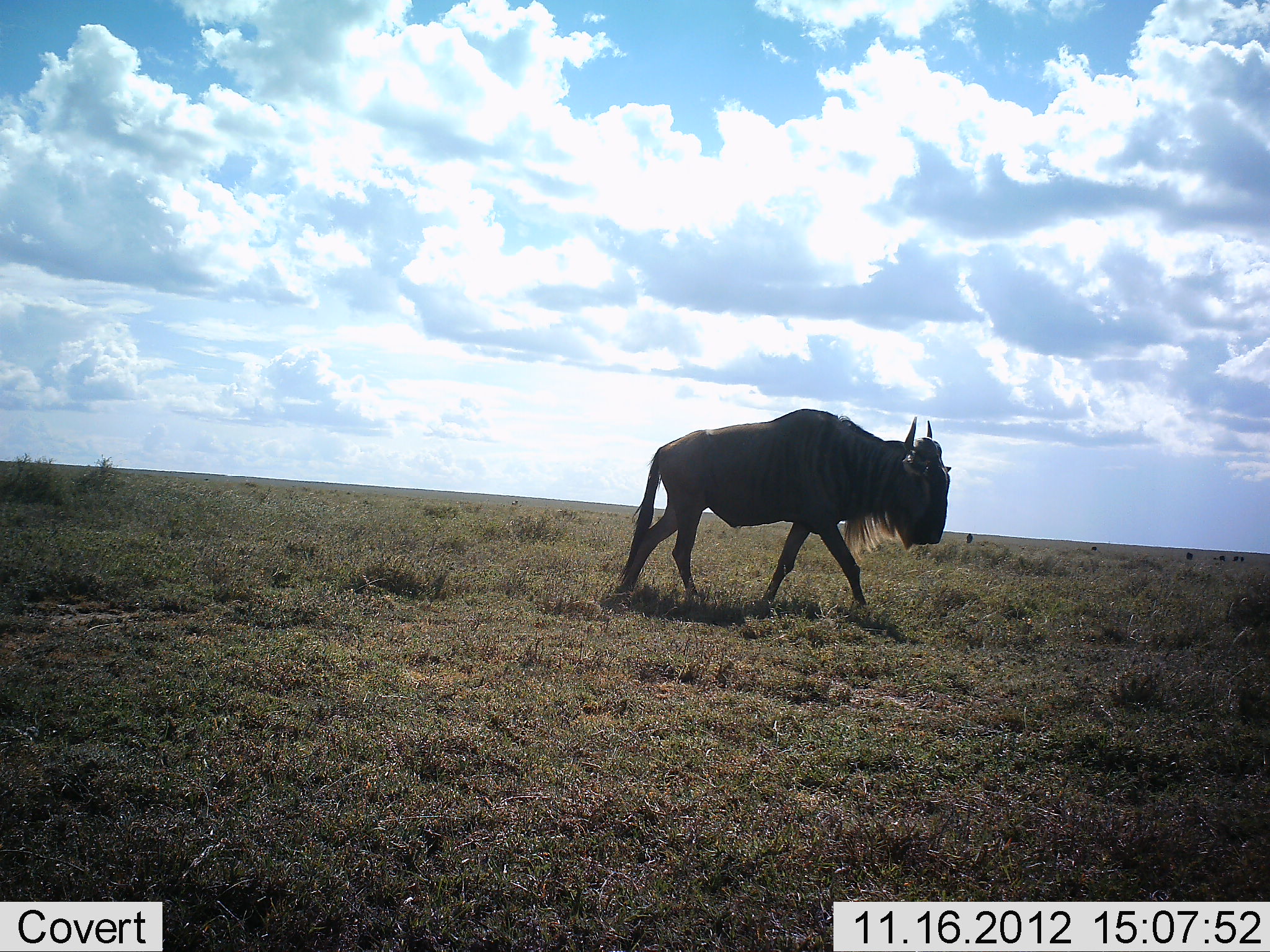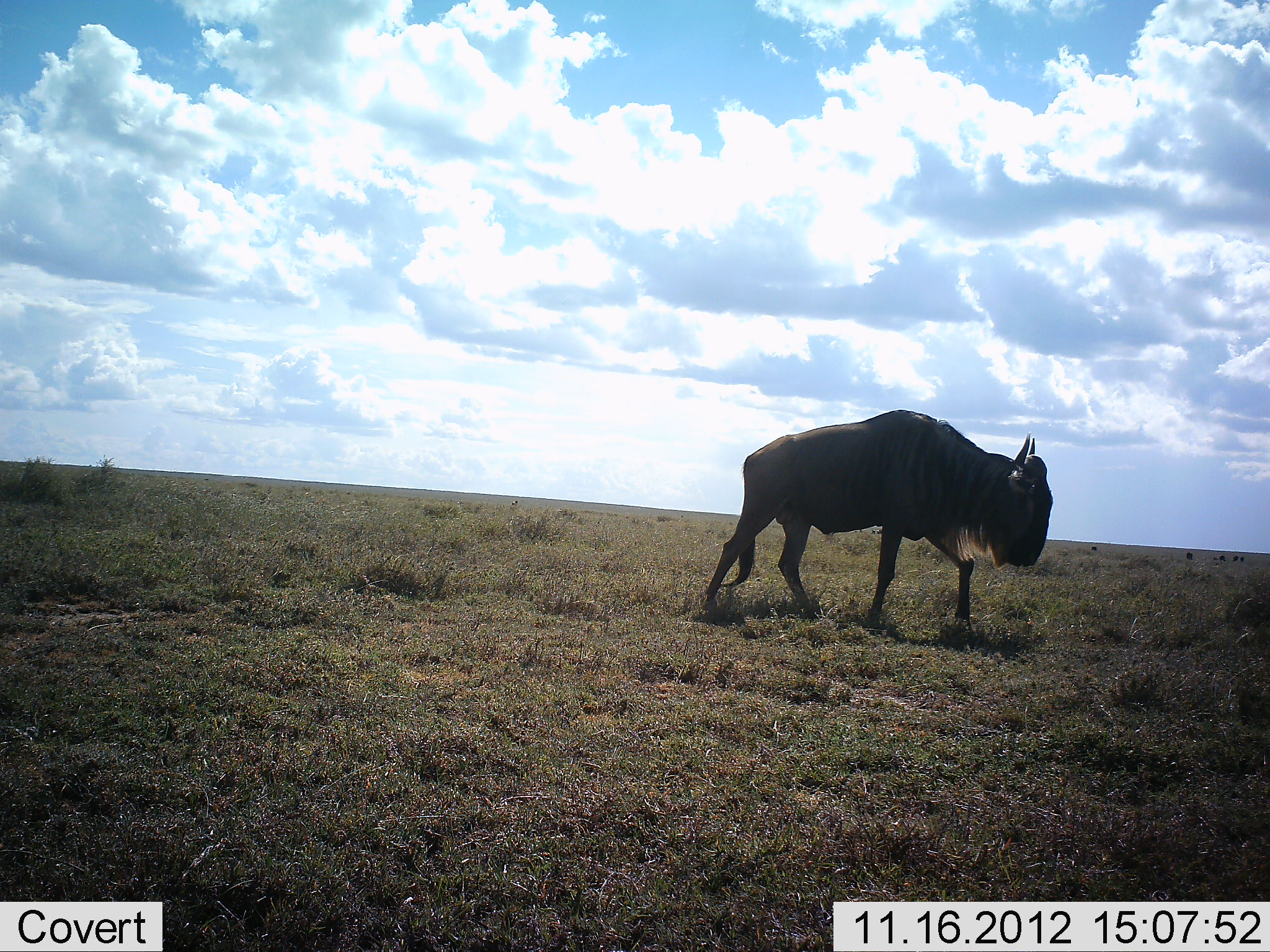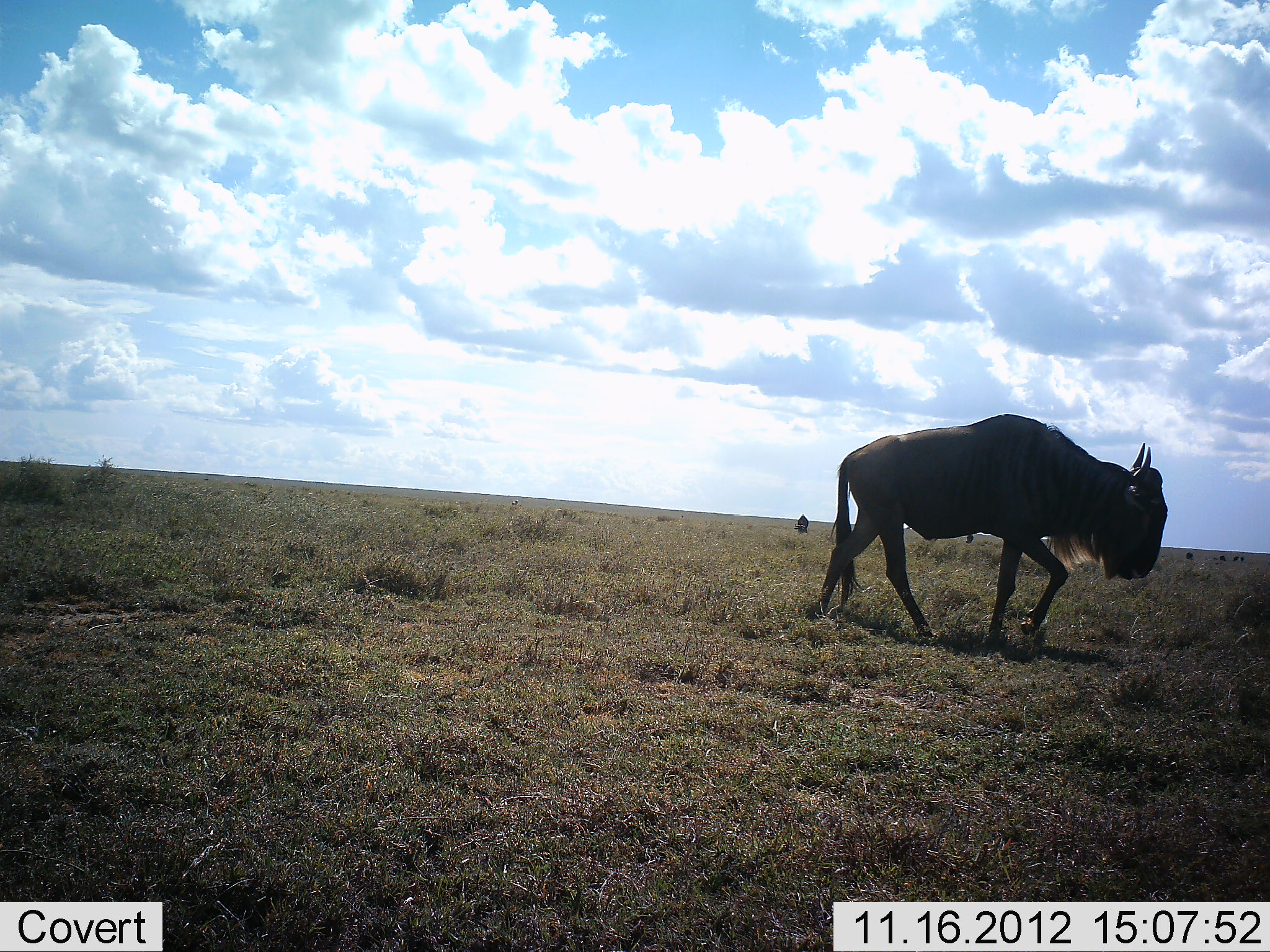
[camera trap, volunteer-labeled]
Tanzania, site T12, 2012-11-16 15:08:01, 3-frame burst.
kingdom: Animalia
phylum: Chordata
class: Mammalia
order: Artiodactyla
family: Bovidae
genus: Connochaetes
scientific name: Connochaetes taurinus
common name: blue wildebeest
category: wildebeest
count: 1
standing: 20%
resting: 0%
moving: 90%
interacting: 0%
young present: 0%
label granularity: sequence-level